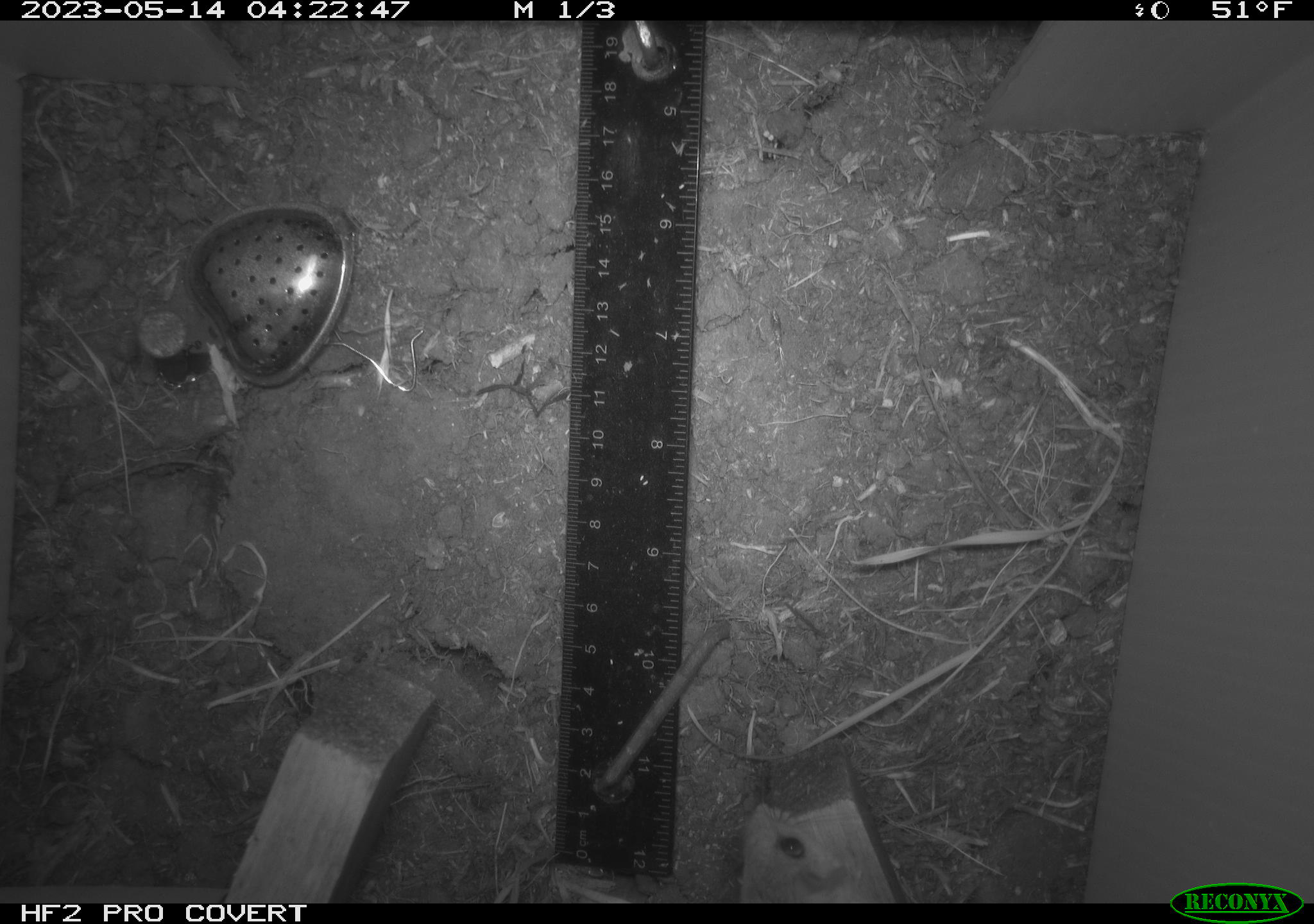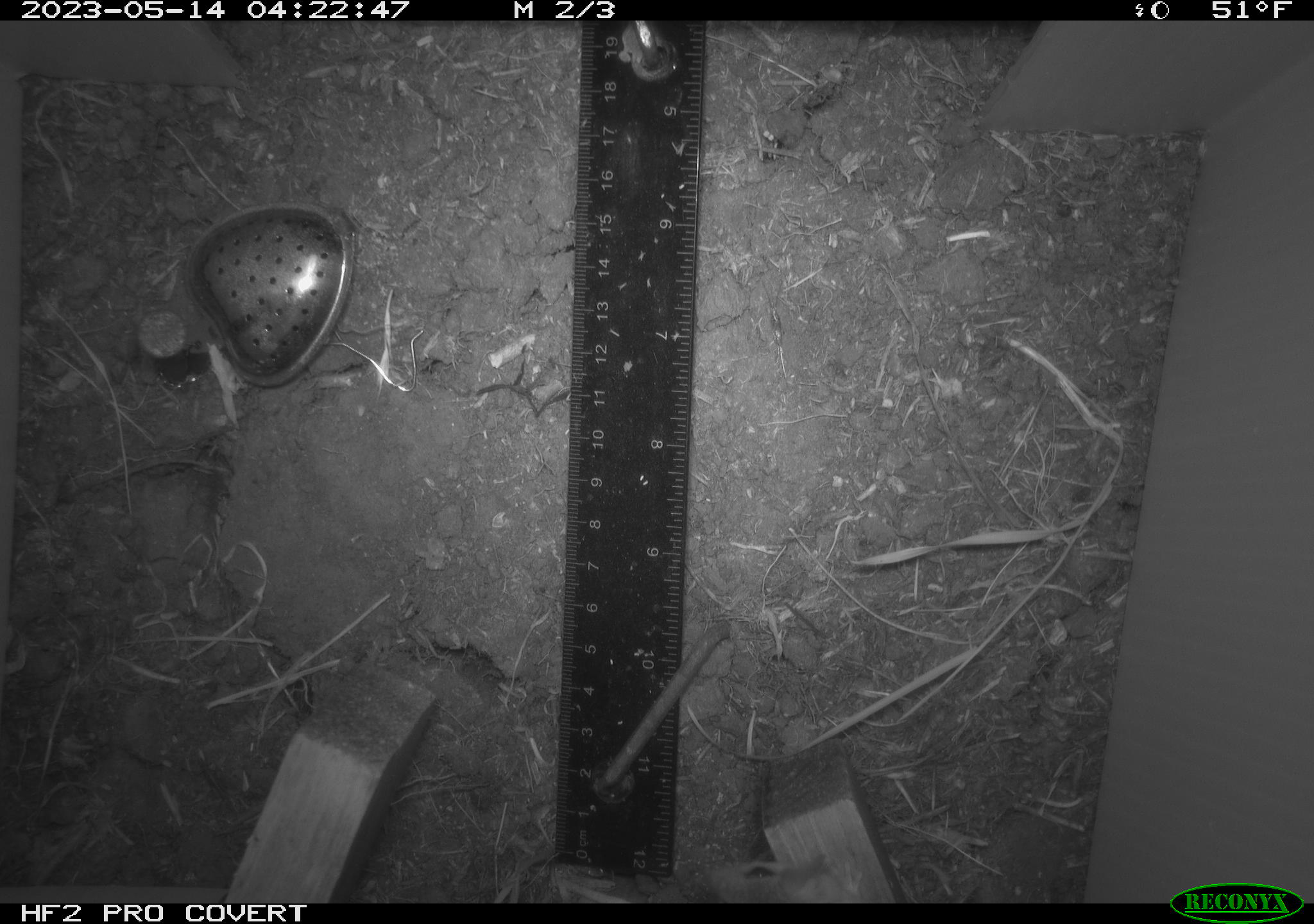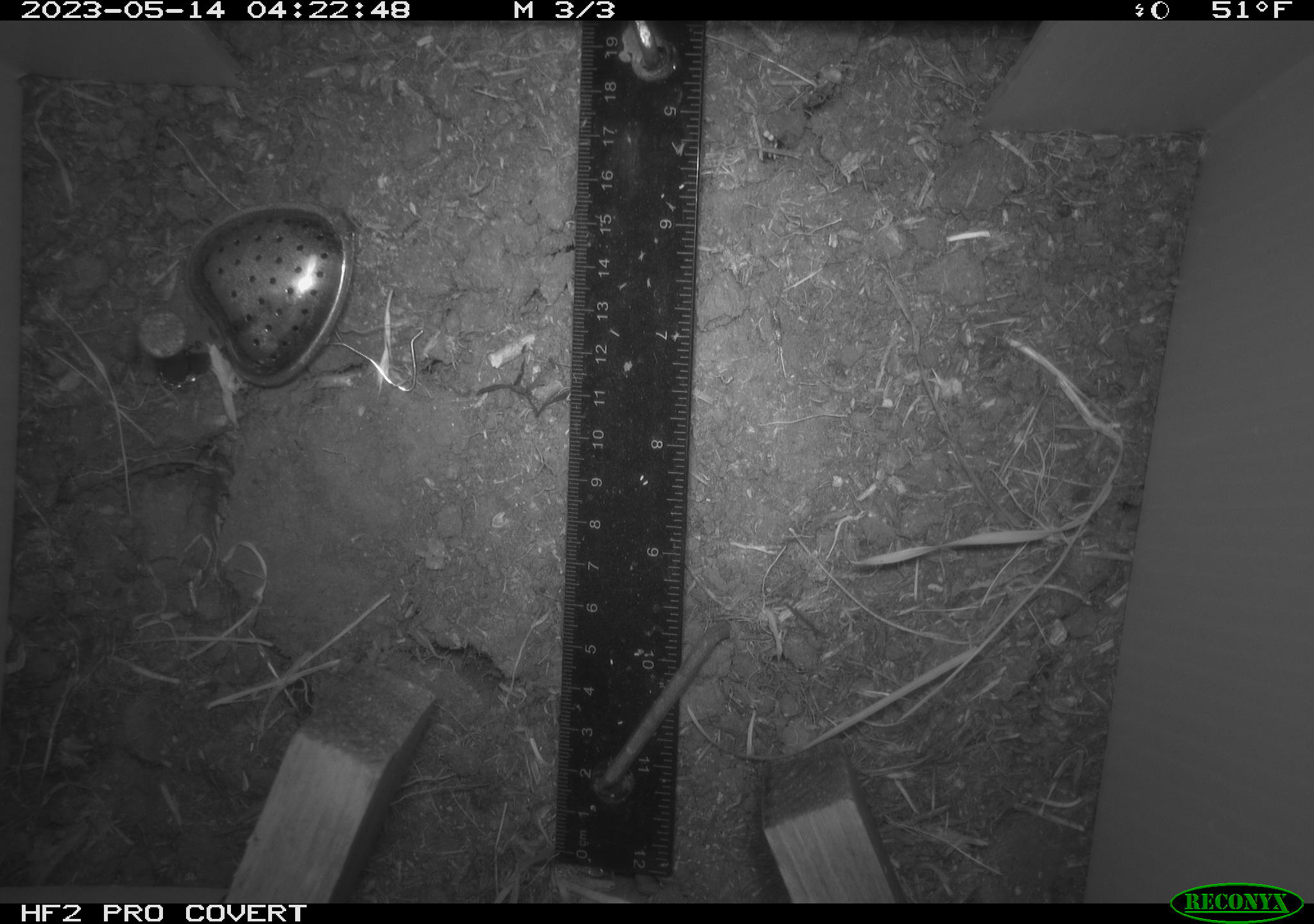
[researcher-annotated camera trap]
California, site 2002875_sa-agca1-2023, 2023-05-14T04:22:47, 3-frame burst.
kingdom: Animalia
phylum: Chordata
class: Mammalia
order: Rodentia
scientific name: Rodentia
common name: mouse species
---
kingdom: Animalia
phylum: Chordata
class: Reptilia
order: Squamata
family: Anguidae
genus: Elgaria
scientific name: Elgaria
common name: alligator lizards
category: elgaria species